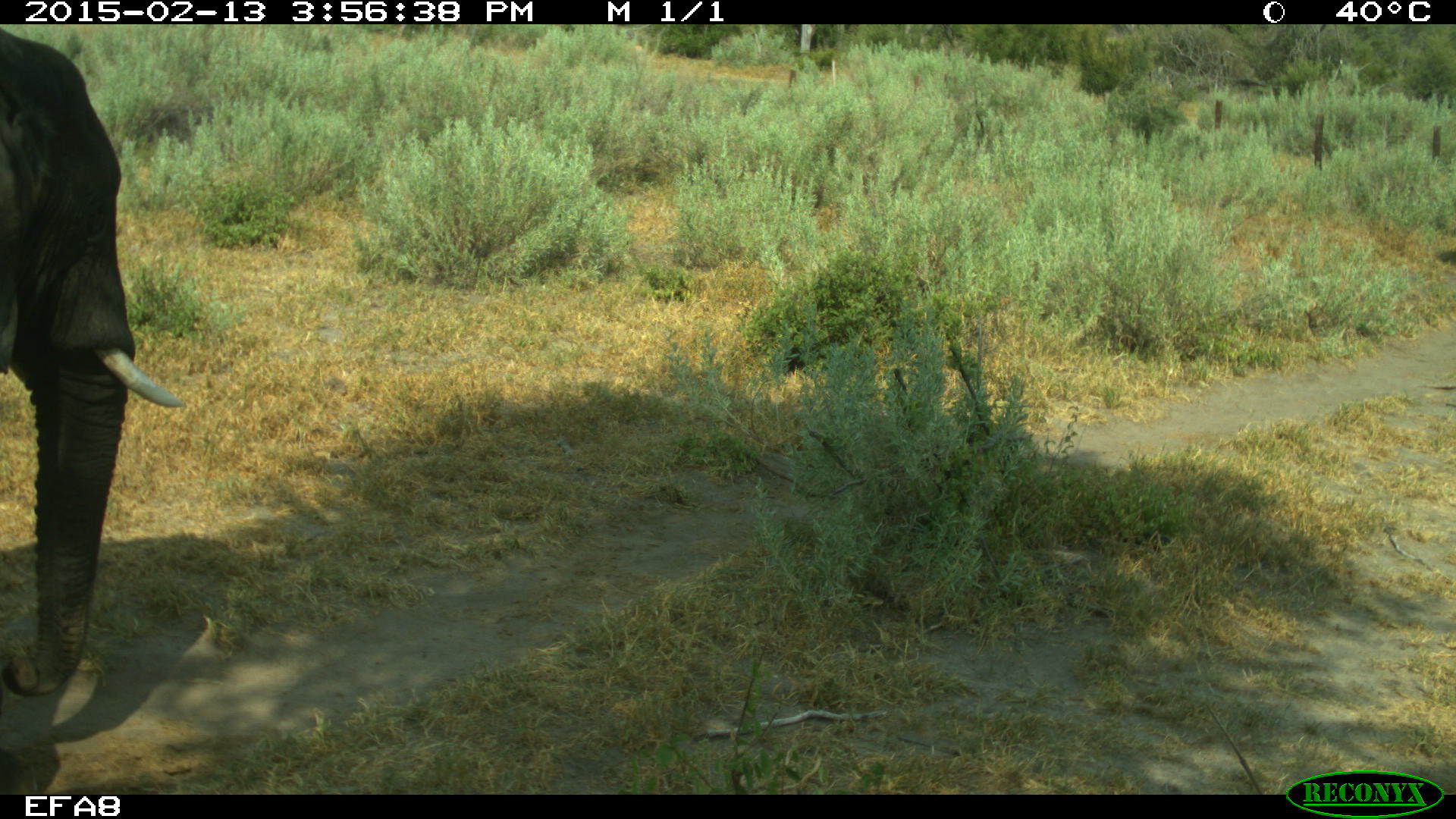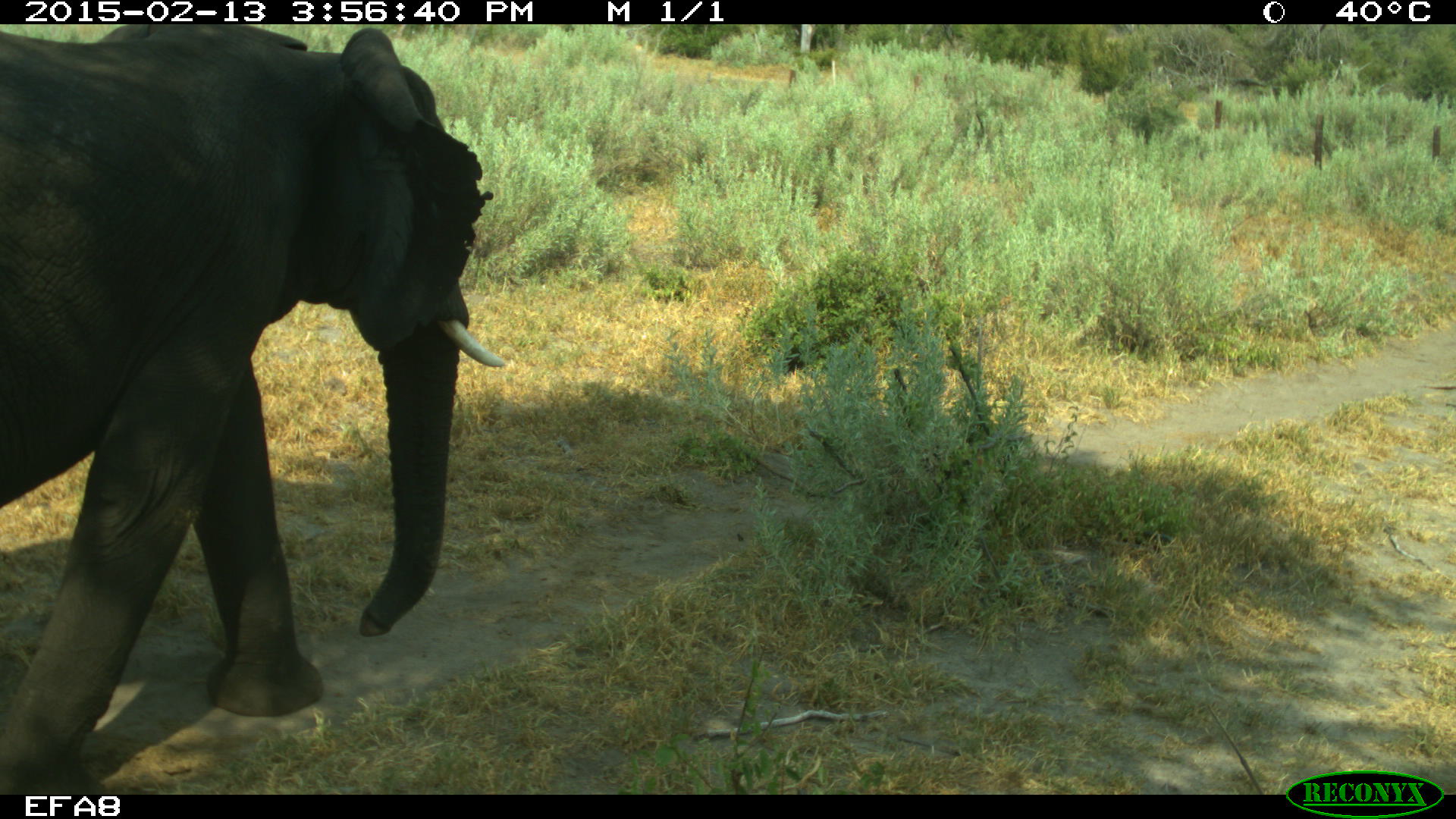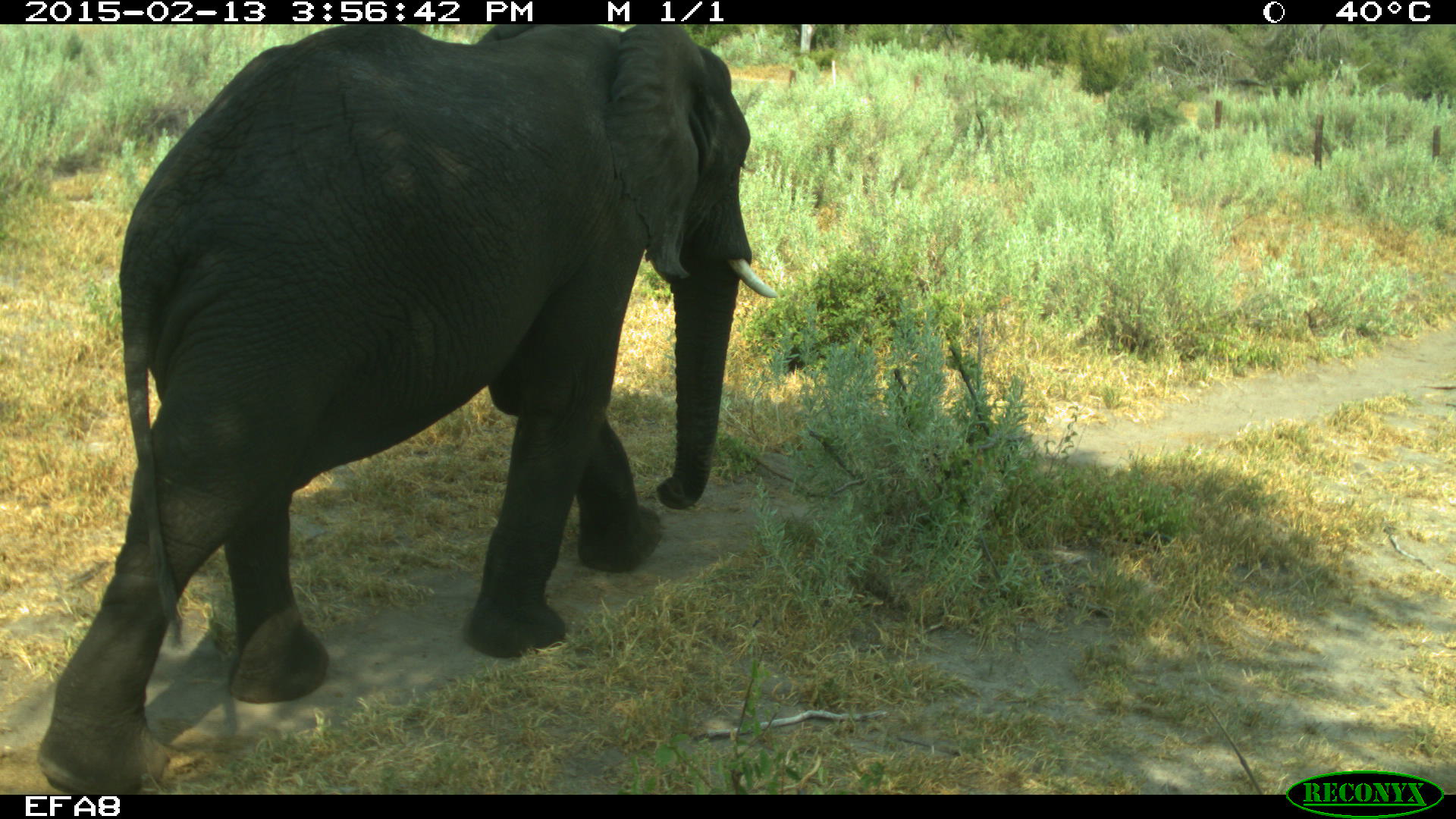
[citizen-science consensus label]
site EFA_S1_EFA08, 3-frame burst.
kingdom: Animalia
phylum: Chordata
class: Mammalia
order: Proboscidea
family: Elephantidae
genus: Loxodonta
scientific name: Loxodonta africana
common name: african bush elephant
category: elephant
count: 1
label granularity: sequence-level